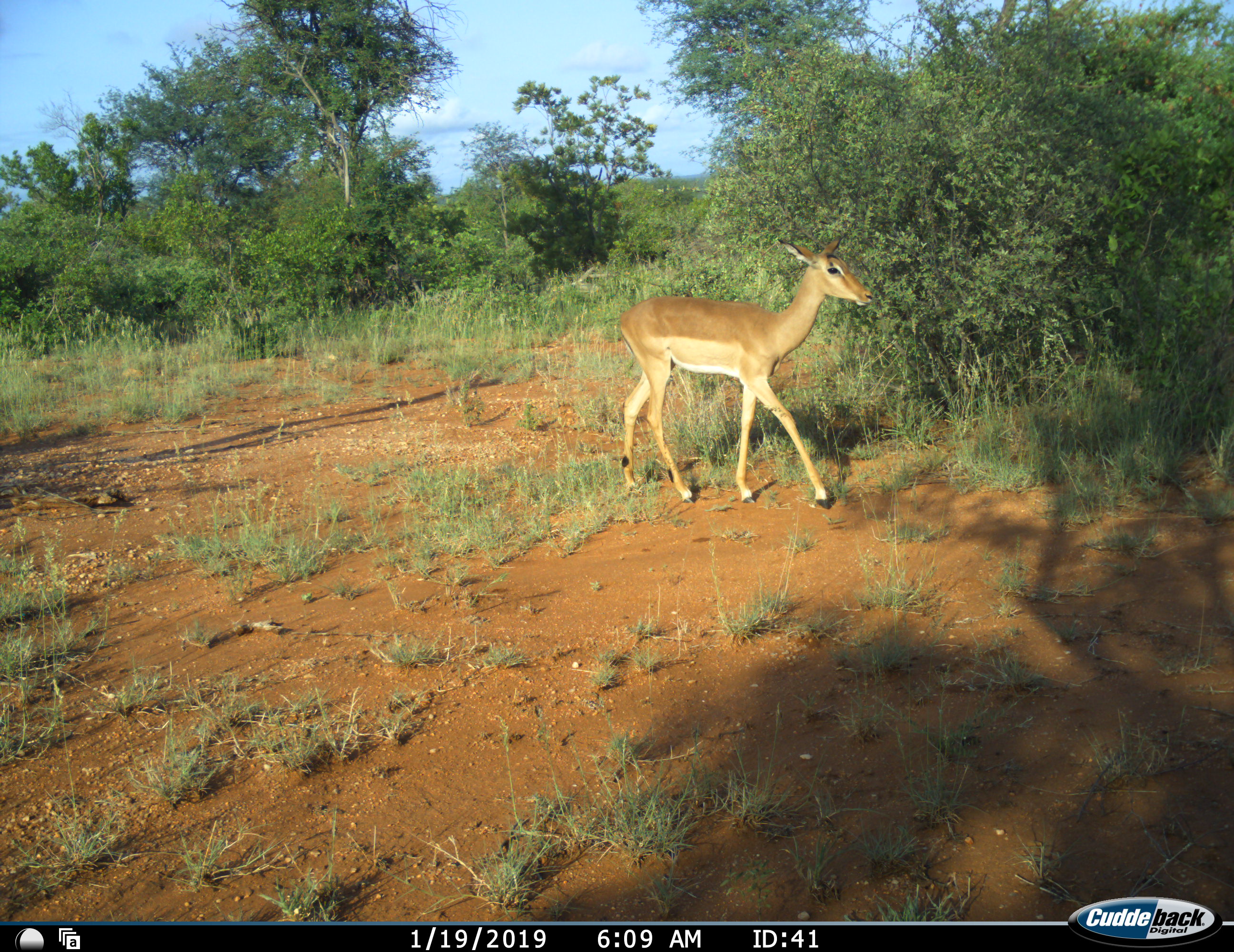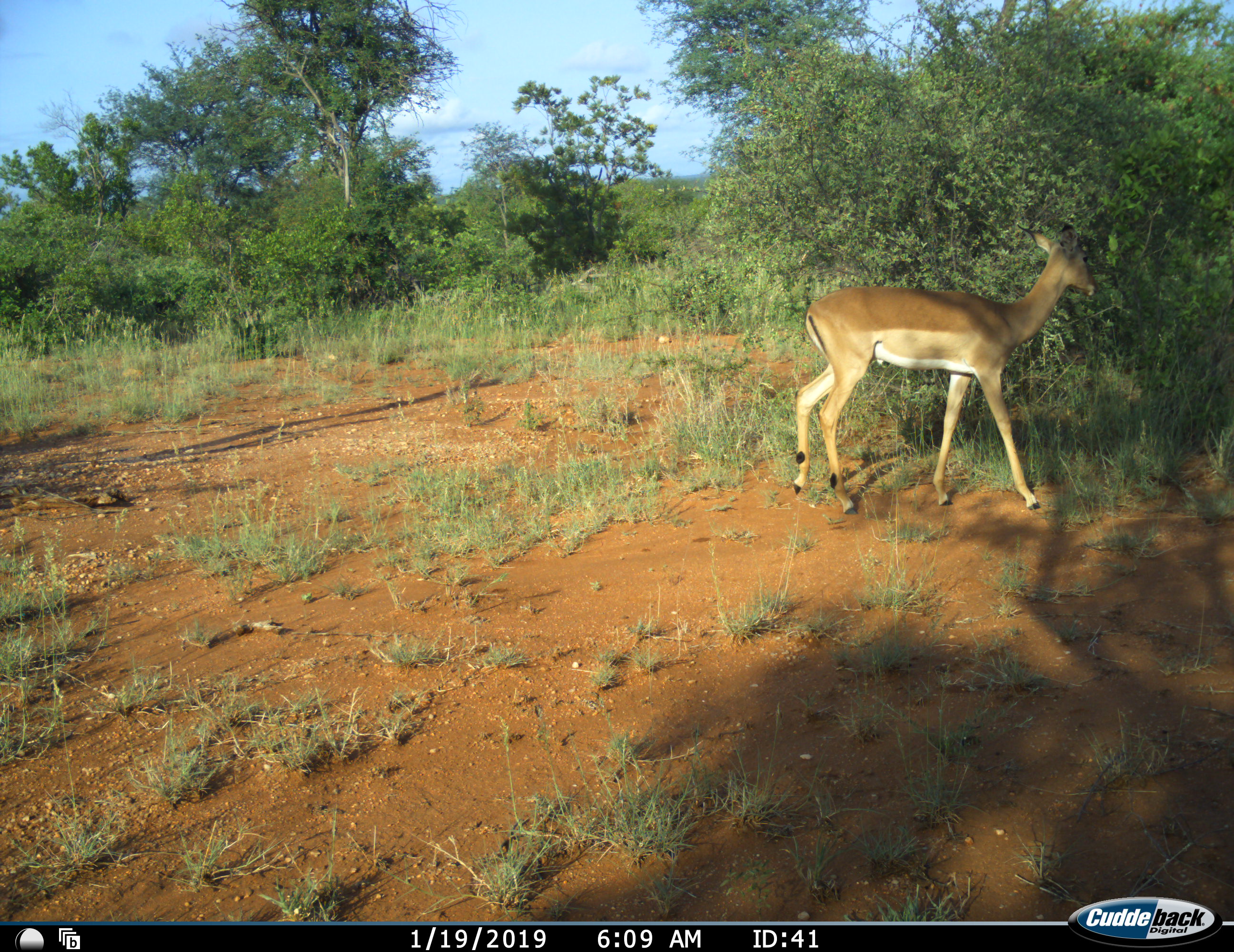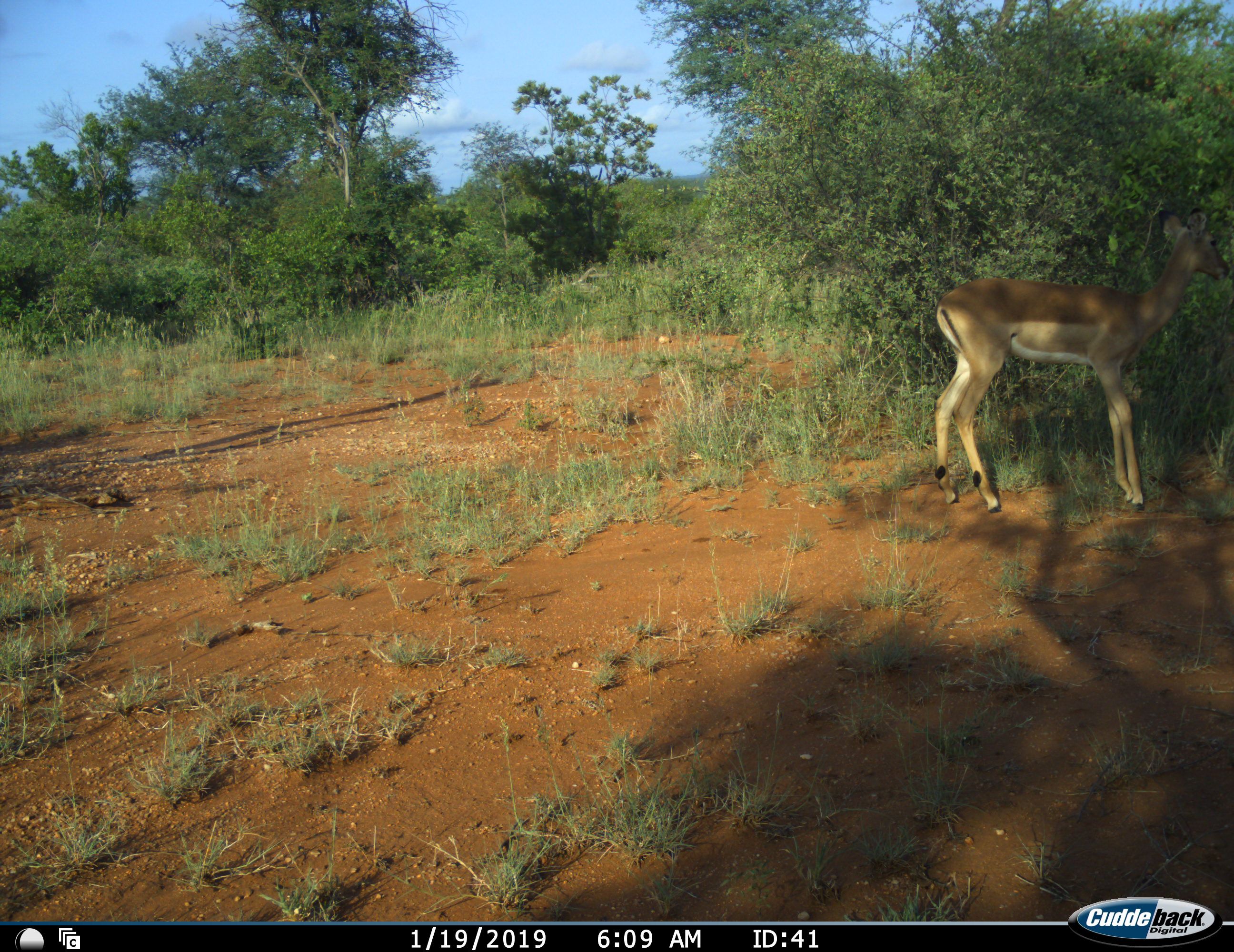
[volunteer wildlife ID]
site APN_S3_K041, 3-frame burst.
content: unidentified animal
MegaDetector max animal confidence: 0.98